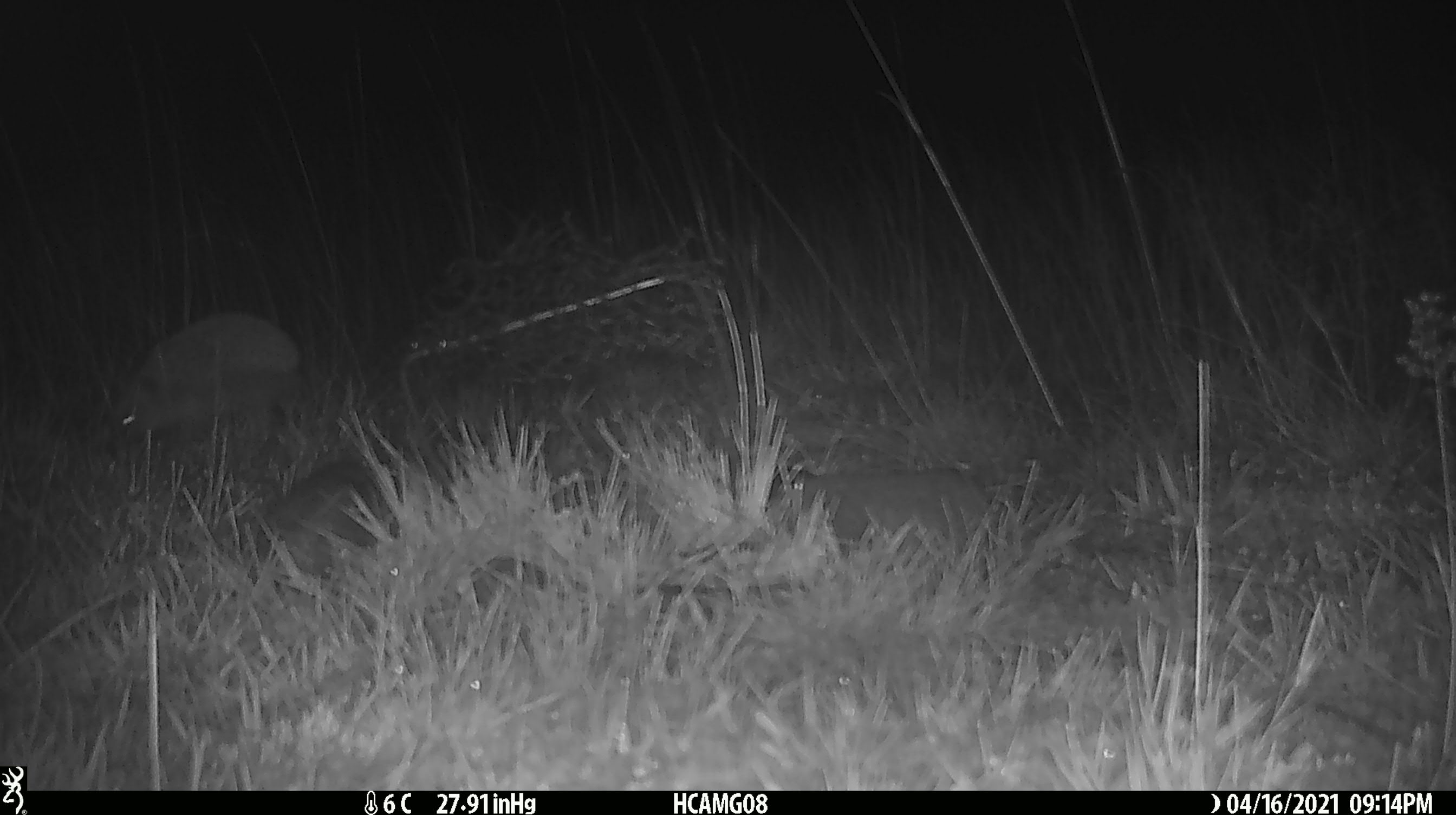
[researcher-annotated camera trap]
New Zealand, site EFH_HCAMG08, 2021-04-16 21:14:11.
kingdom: Animalia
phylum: Chordata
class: Mammalia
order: Eulipotyphla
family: Erinaceidae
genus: Erinaceus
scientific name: Erinaceus europaeus europaeus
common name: european hedgehog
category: hedgehog